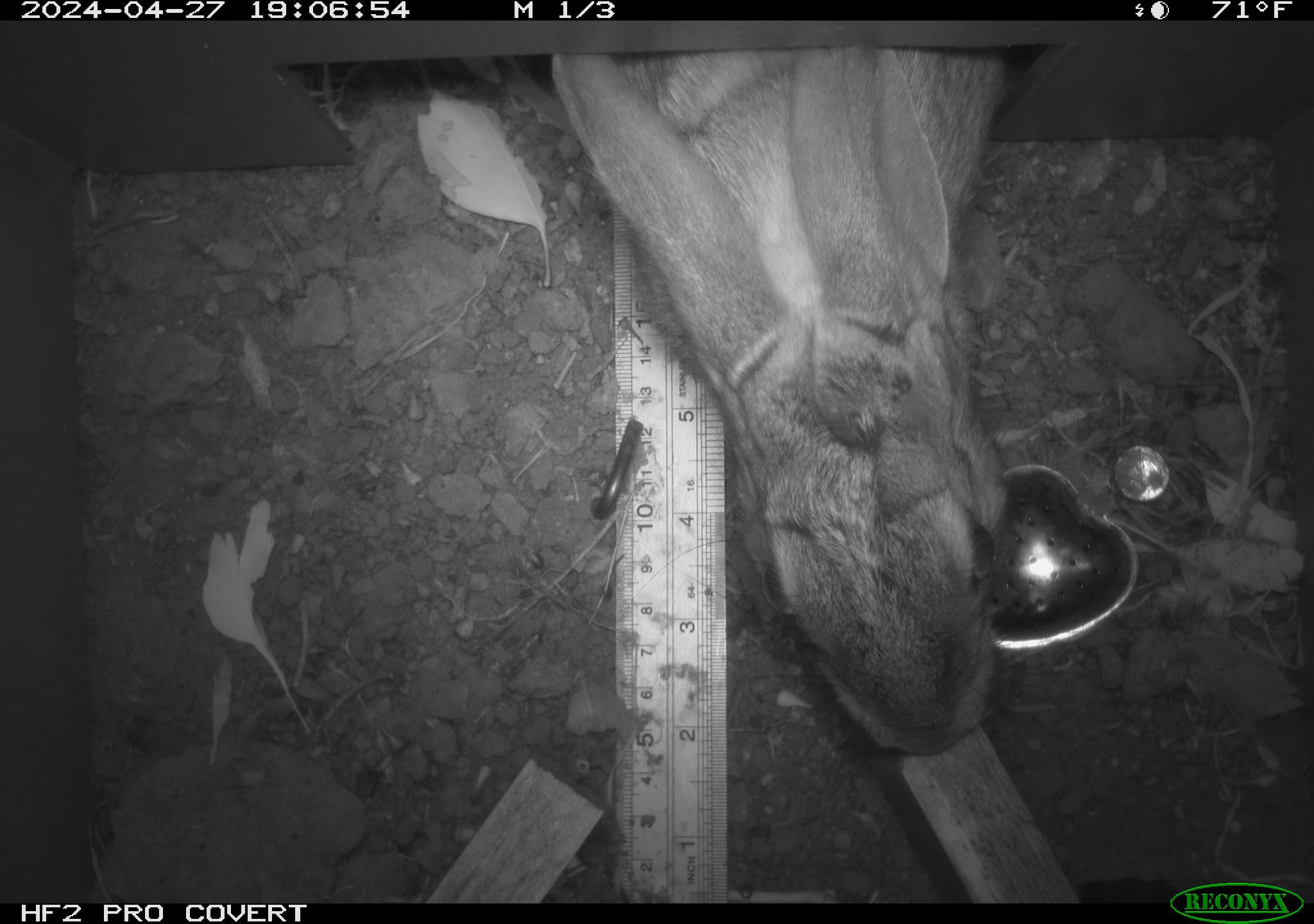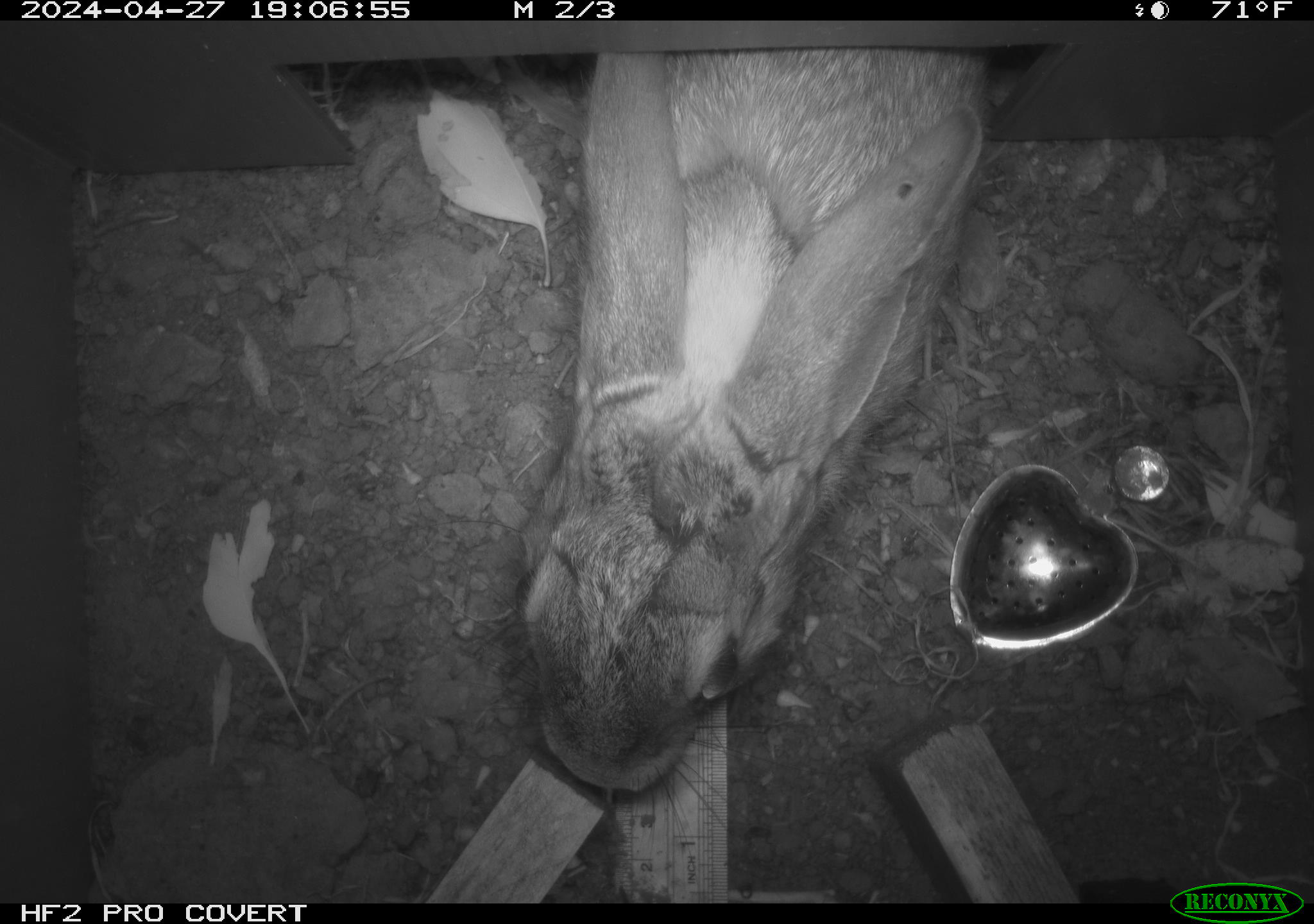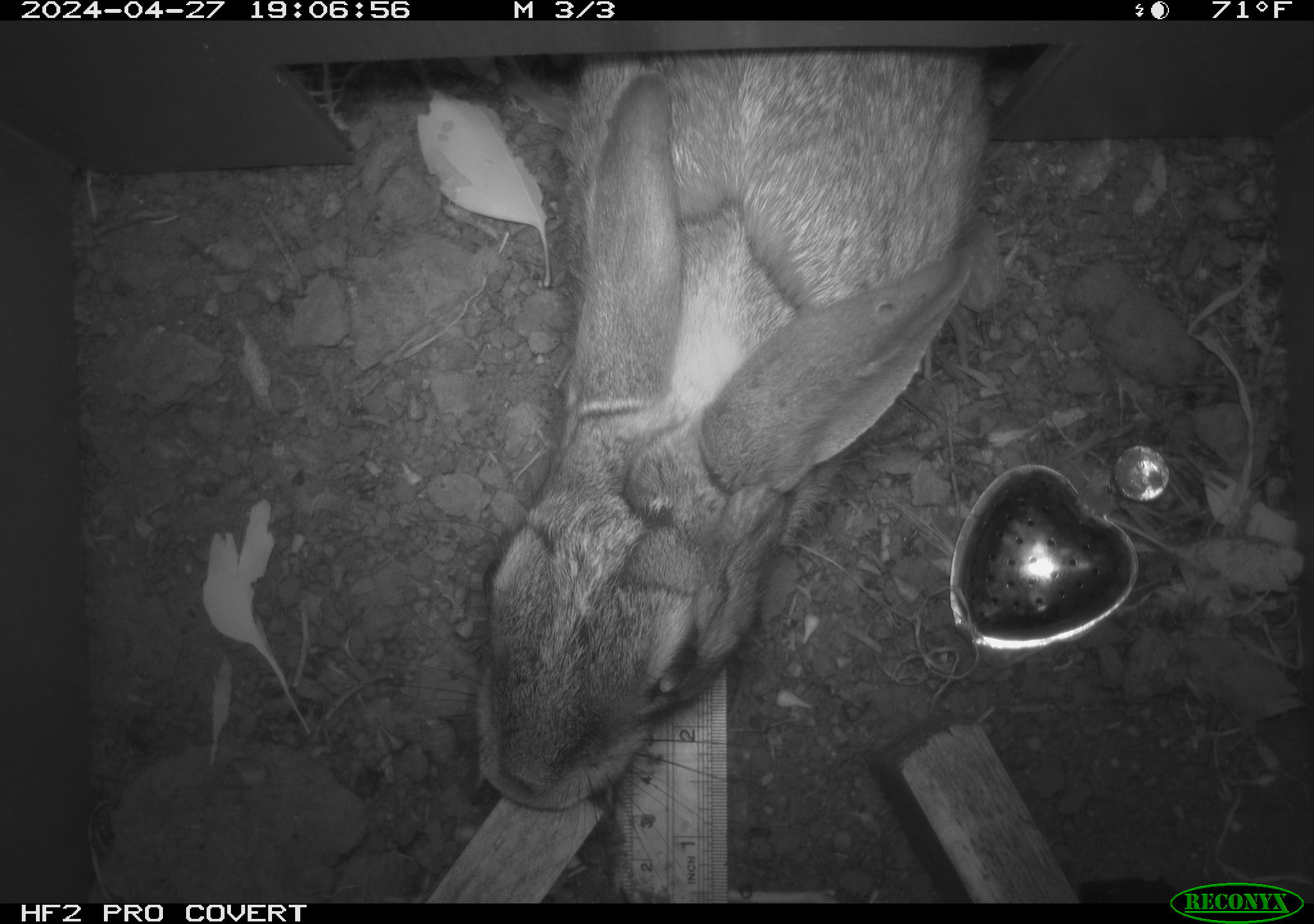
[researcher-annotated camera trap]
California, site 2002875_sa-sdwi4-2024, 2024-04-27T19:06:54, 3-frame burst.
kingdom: Animalia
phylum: Chordata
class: Mammalia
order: Lagomorpha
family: Leporidae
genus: Lepus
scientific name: Lepus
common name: hares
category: lepus species